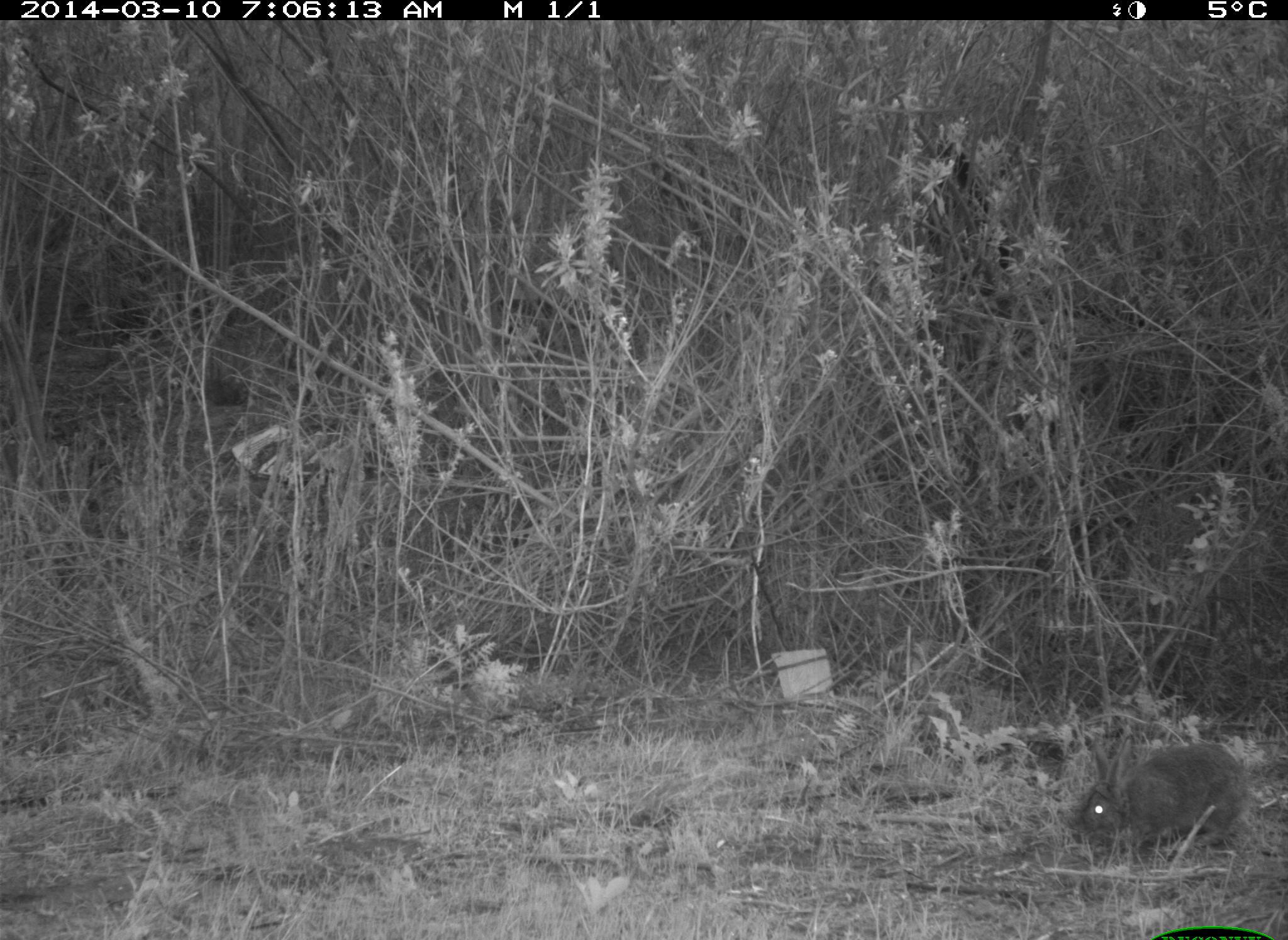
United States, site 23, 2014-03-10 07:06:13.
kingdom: Animalia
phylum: Chordata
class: Mammalia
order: Lagomorpha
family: Leporidae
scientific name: Leporidae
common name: rabbits and hares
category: rabbit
Rabbit (rabbits and hares) (Leporidae).